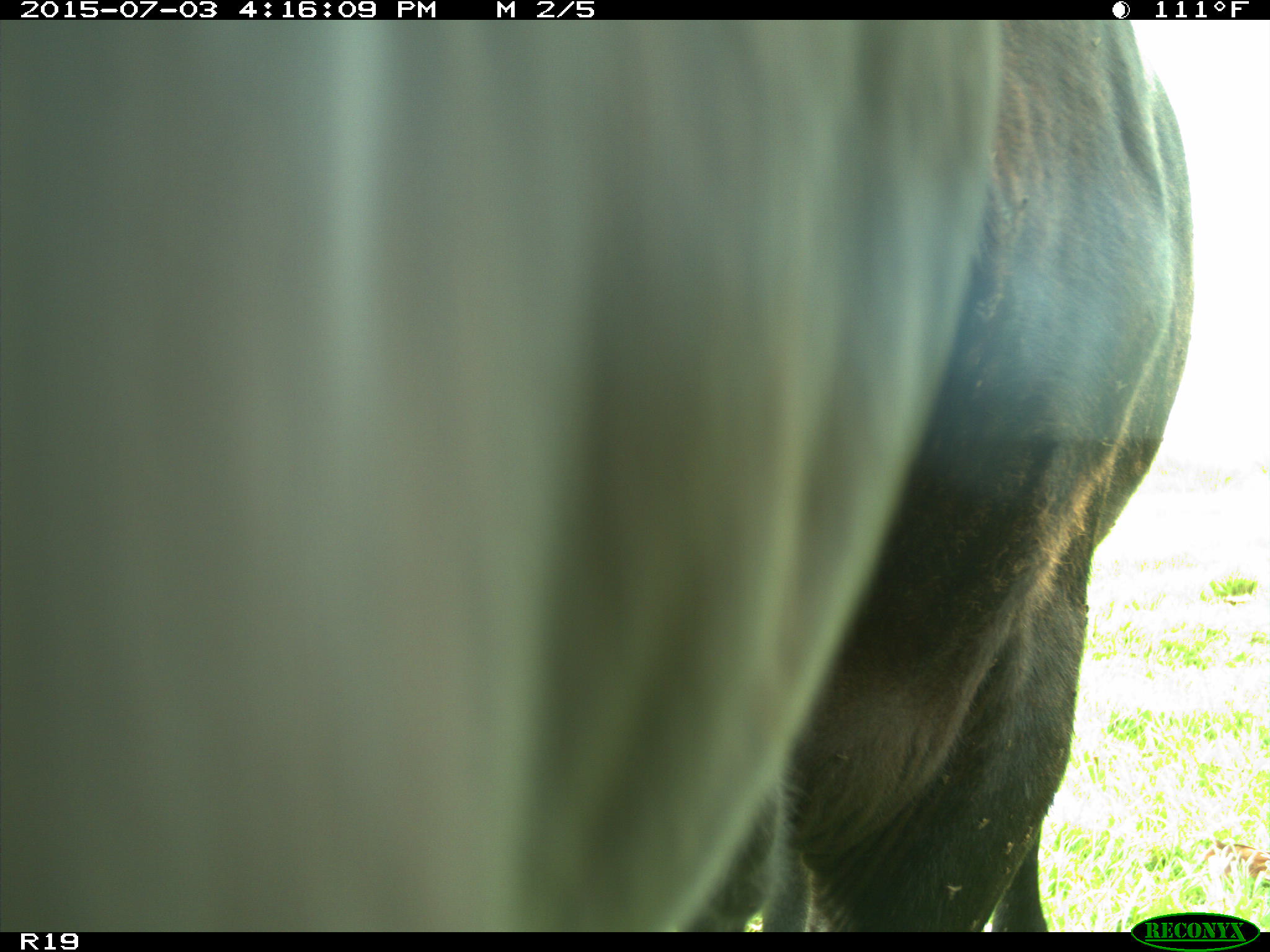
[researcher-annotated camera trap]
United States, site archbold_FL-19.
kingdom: Animalia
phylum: Chordata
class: Mammalia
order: Artiodactyla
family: Bovidae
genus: Bos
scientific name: Bos taurus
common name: domestic cow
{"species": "Bos taurus (domestic cow)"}